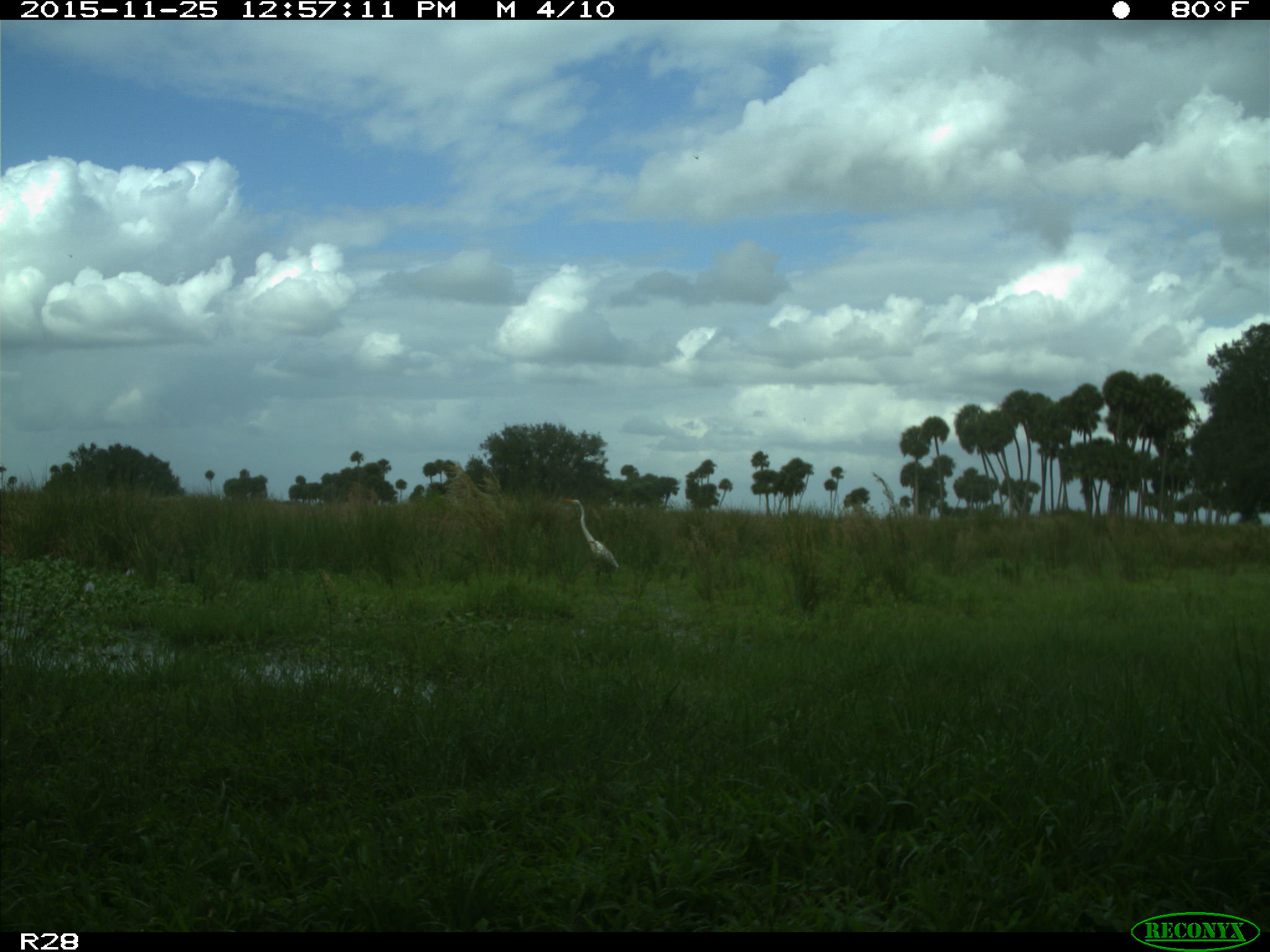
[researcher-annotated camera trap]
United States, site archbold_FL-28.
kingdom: Animalia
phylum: Chordata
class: Aves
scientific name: Aves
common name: birds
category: unidentified bird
Unidentified bird (birds) (Aves).